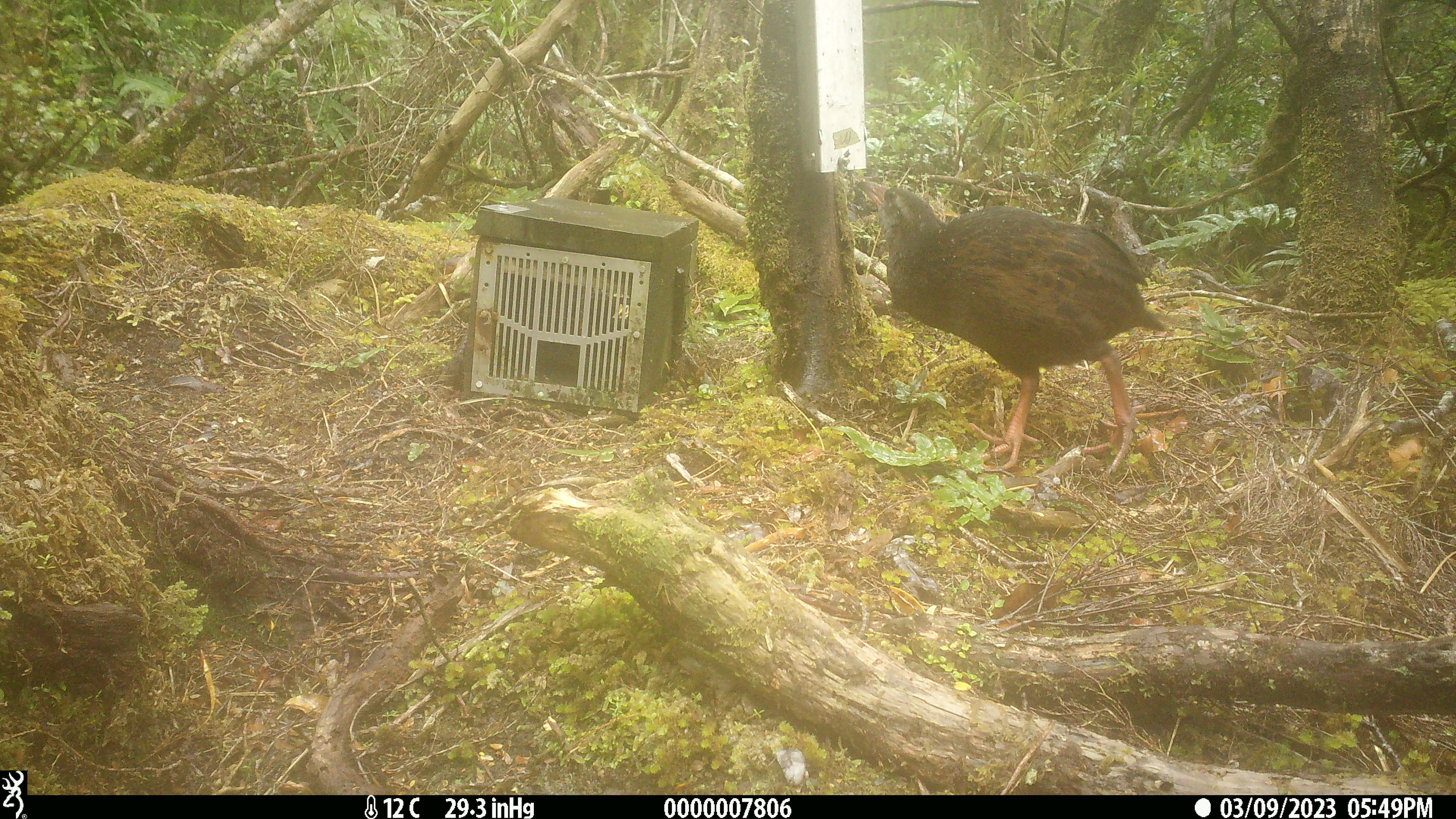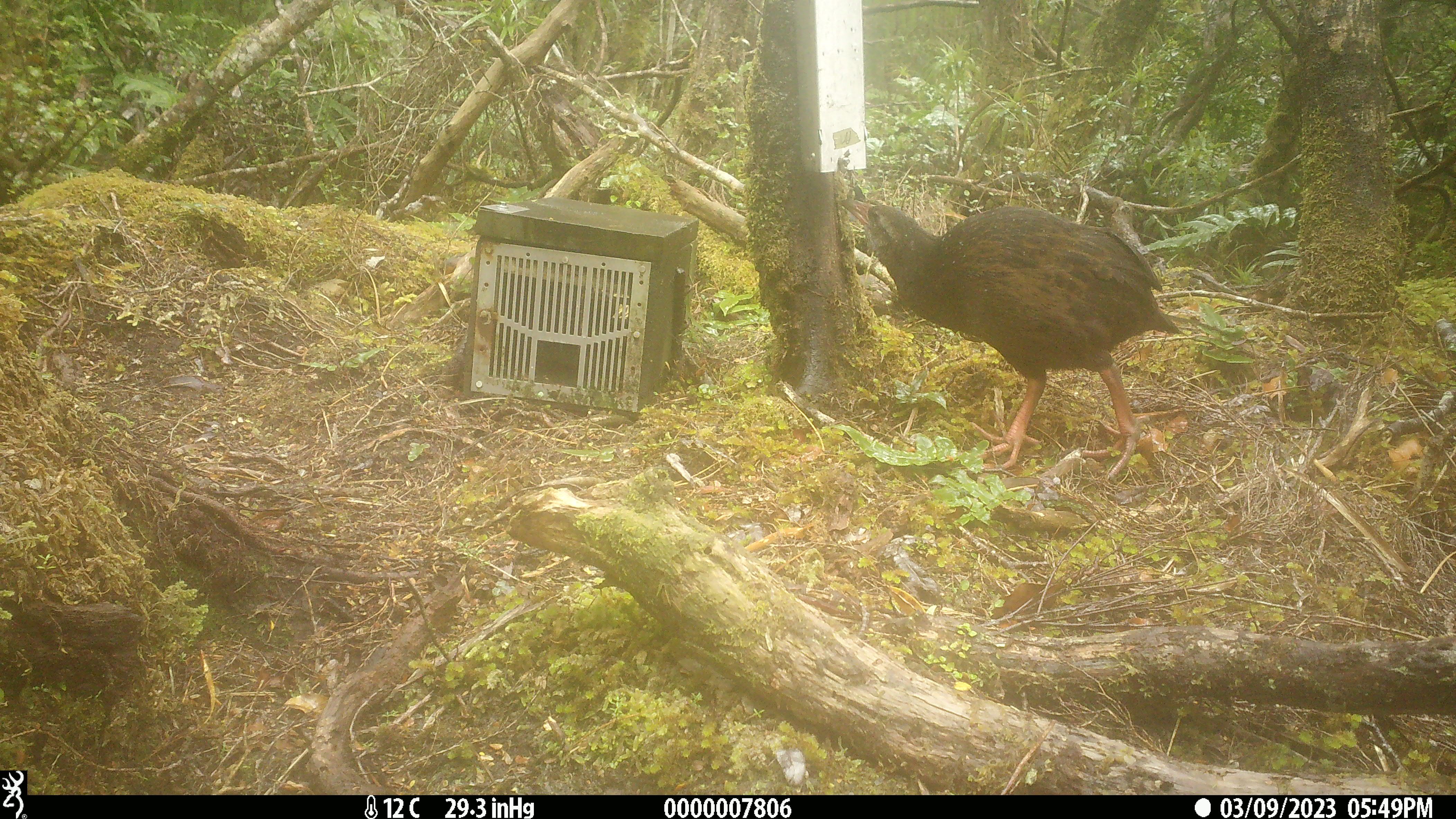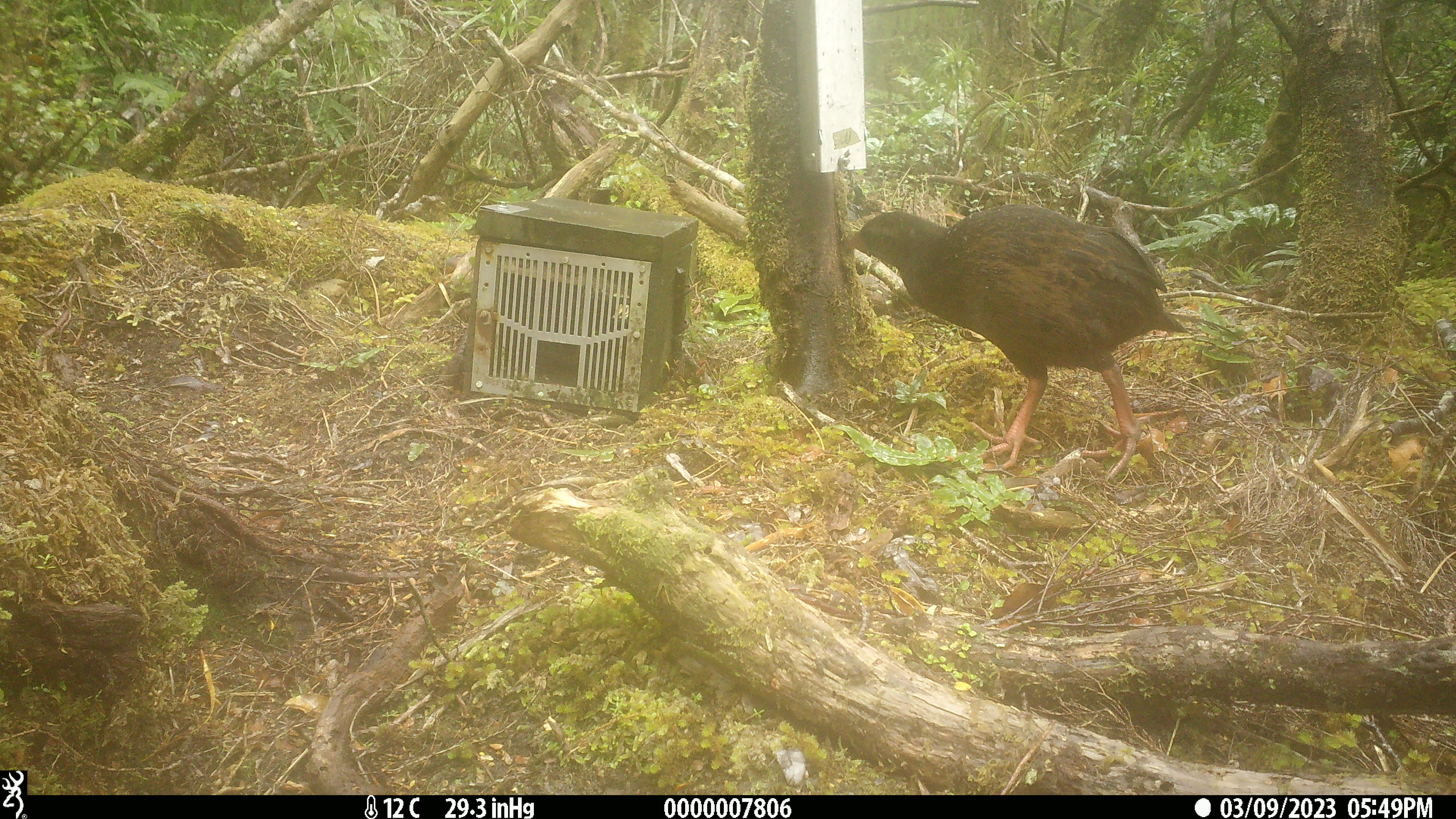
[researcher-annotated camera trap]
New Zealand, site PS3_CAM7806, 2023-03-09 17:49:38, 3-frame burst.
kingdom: Animalia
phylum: Chordata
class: Aves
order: Gruiformes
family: Rallidae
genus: Gallirallus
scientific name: Gallirallus australis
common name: weka